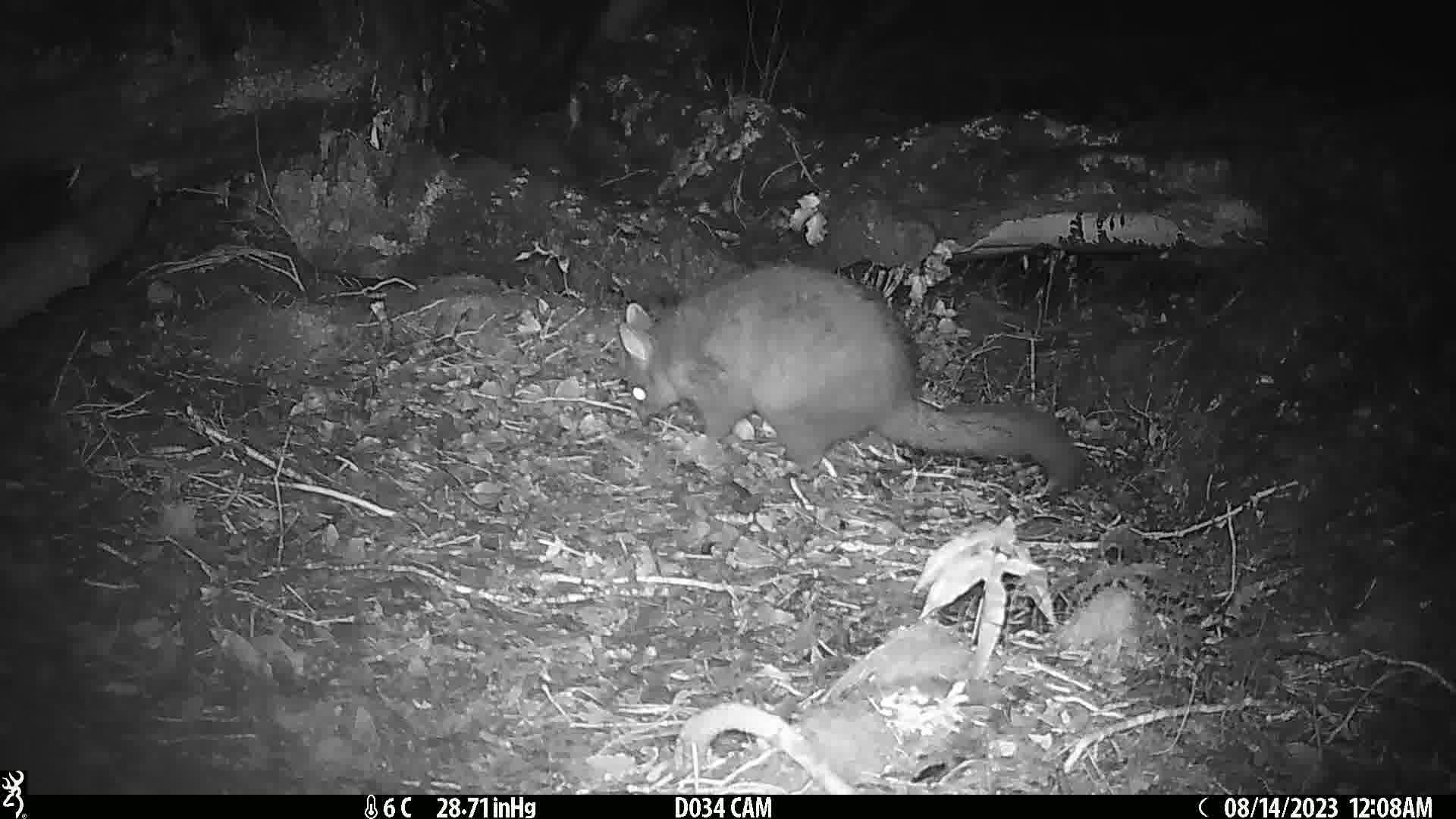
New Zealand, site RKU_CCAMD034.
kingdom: Animalia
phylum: Chordata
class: Mammalia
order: Diprotodontia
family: Phalangeridae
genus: Trichosurus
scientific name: Trichosurus vulpecula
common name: common brushtail possum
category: possum